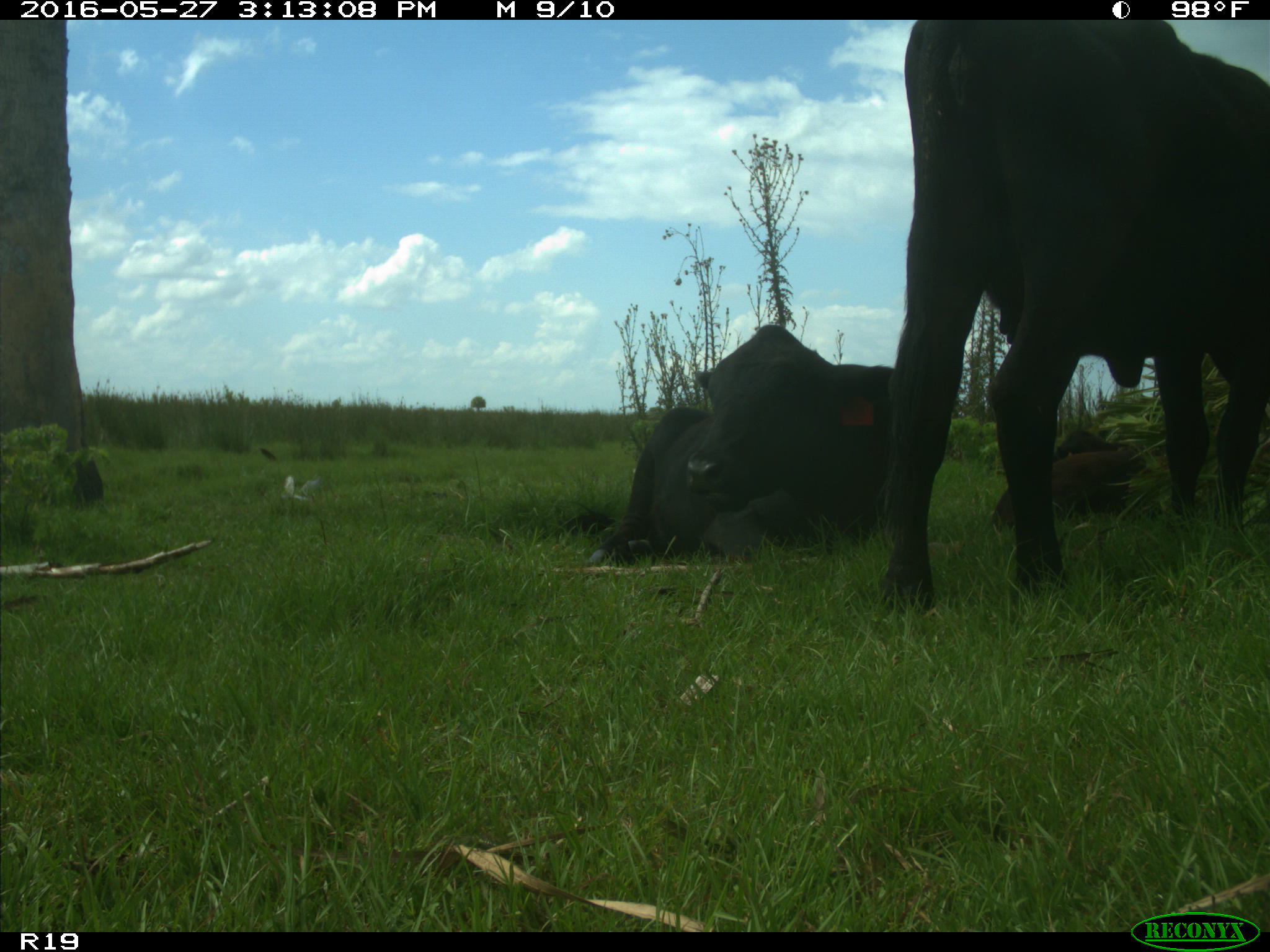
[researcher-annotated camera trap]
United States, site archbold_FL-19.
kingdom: Animalia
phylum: Chordata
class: Mammalia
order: Artiodactyla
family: Bovidae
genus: Bos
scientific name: Bos taurus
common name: domestic cow